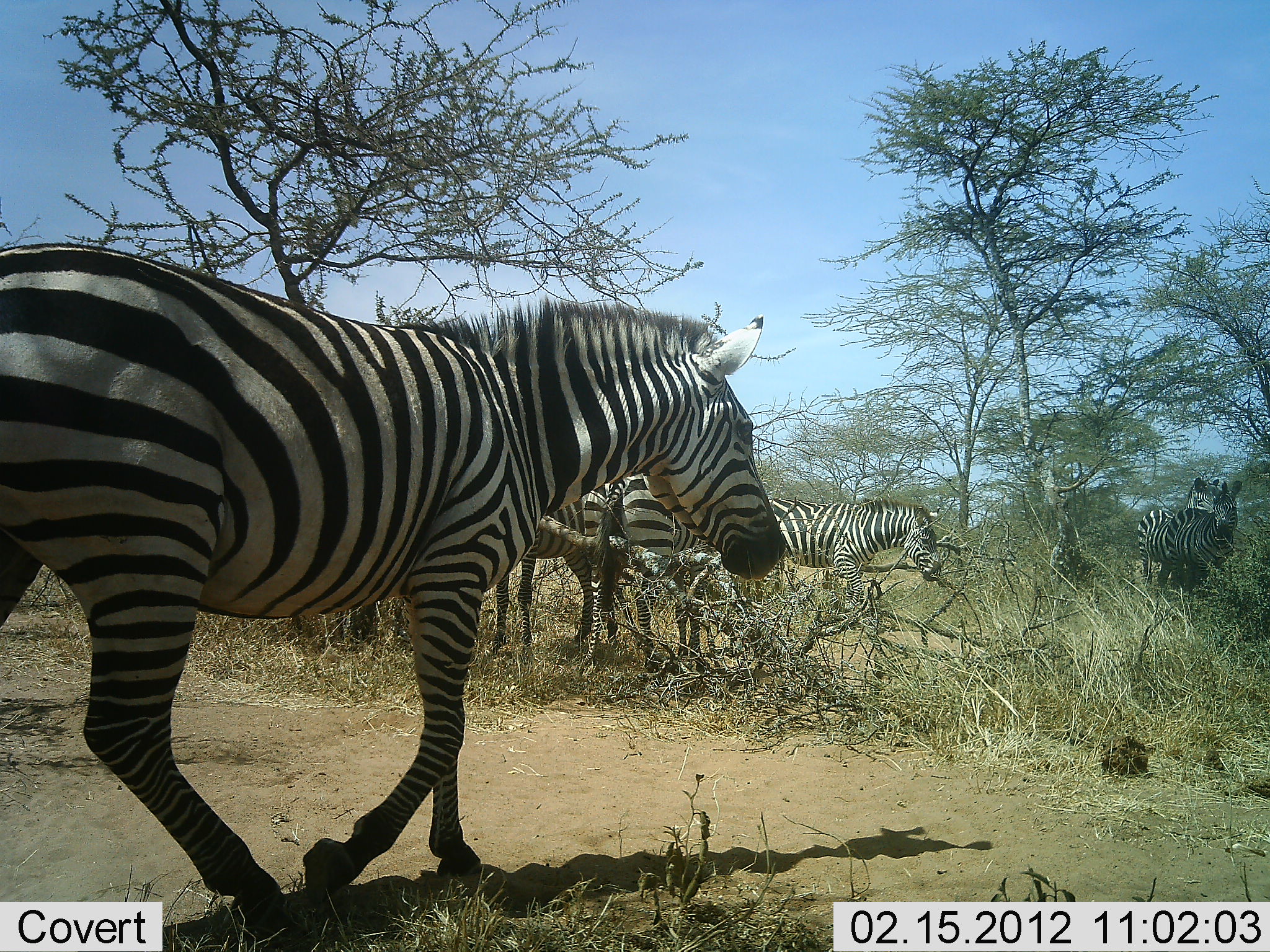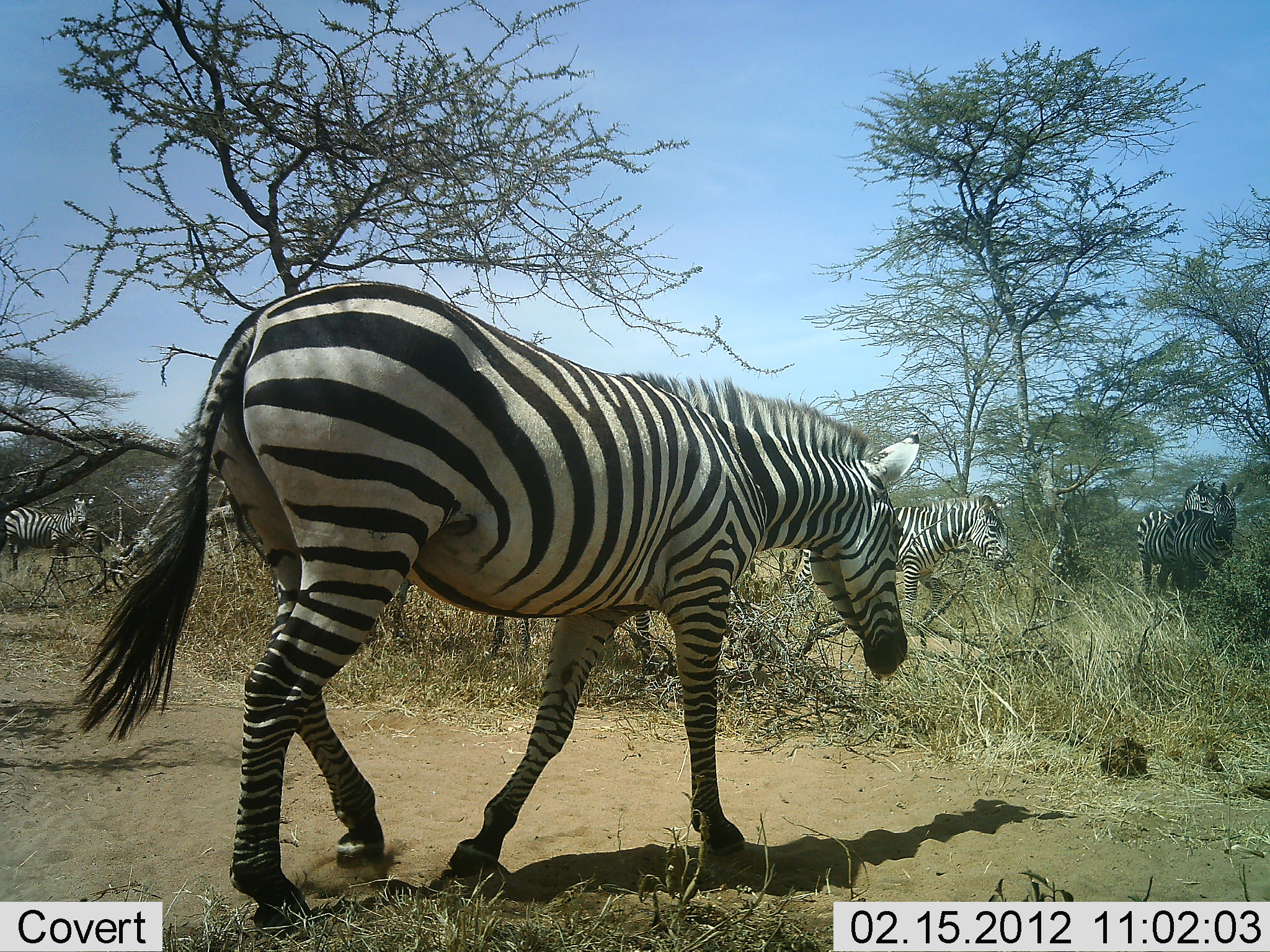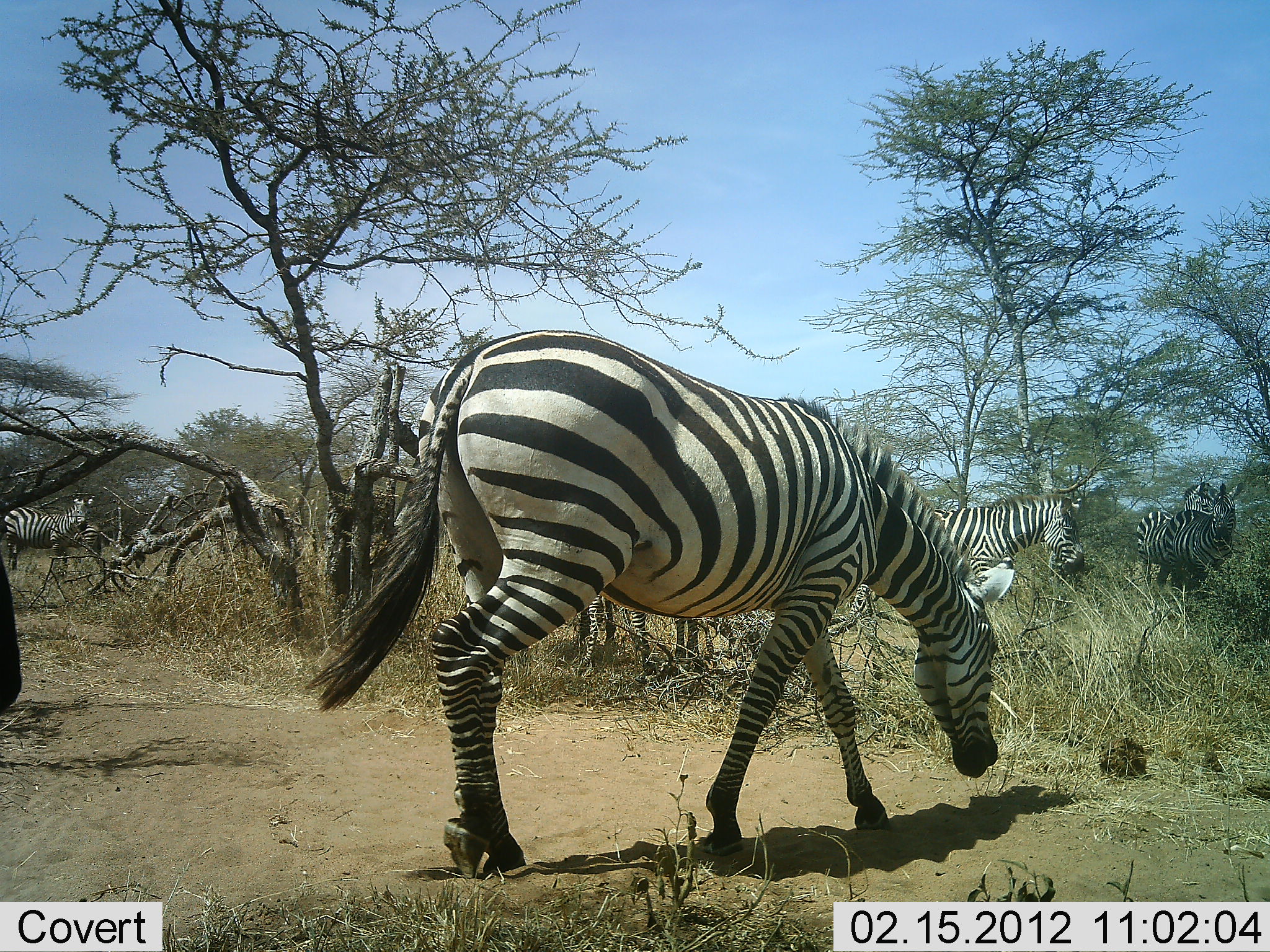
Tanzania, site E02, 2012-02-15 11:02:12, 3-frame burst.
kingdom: Animalia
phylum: Chordata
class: Mammalia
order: Perissodactyla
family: Equidae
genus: Equus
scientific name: Equus quagga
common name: plains zebra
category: zebra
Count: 6.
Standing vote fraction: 52%.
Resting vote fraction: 0%.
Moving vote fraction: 93%.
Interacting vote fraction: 0%.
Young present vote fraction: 0%.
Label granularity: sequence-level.